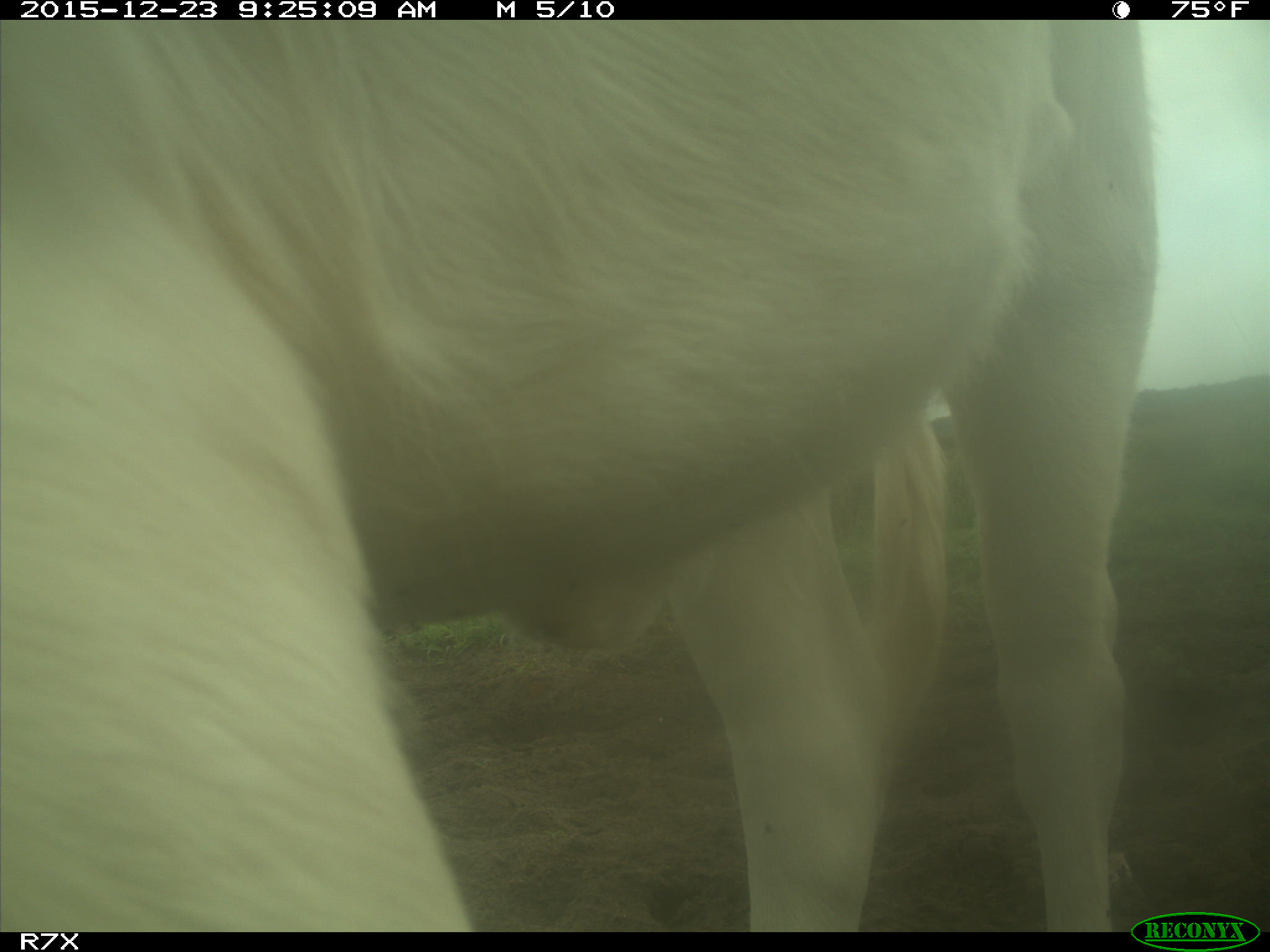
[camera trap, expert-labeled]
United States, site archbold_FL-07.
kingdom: Animalia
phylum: Chordata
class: Mammalia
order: Artiodactyla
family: Bovidae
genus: Bos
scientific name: Bos taurus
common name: domestic cow